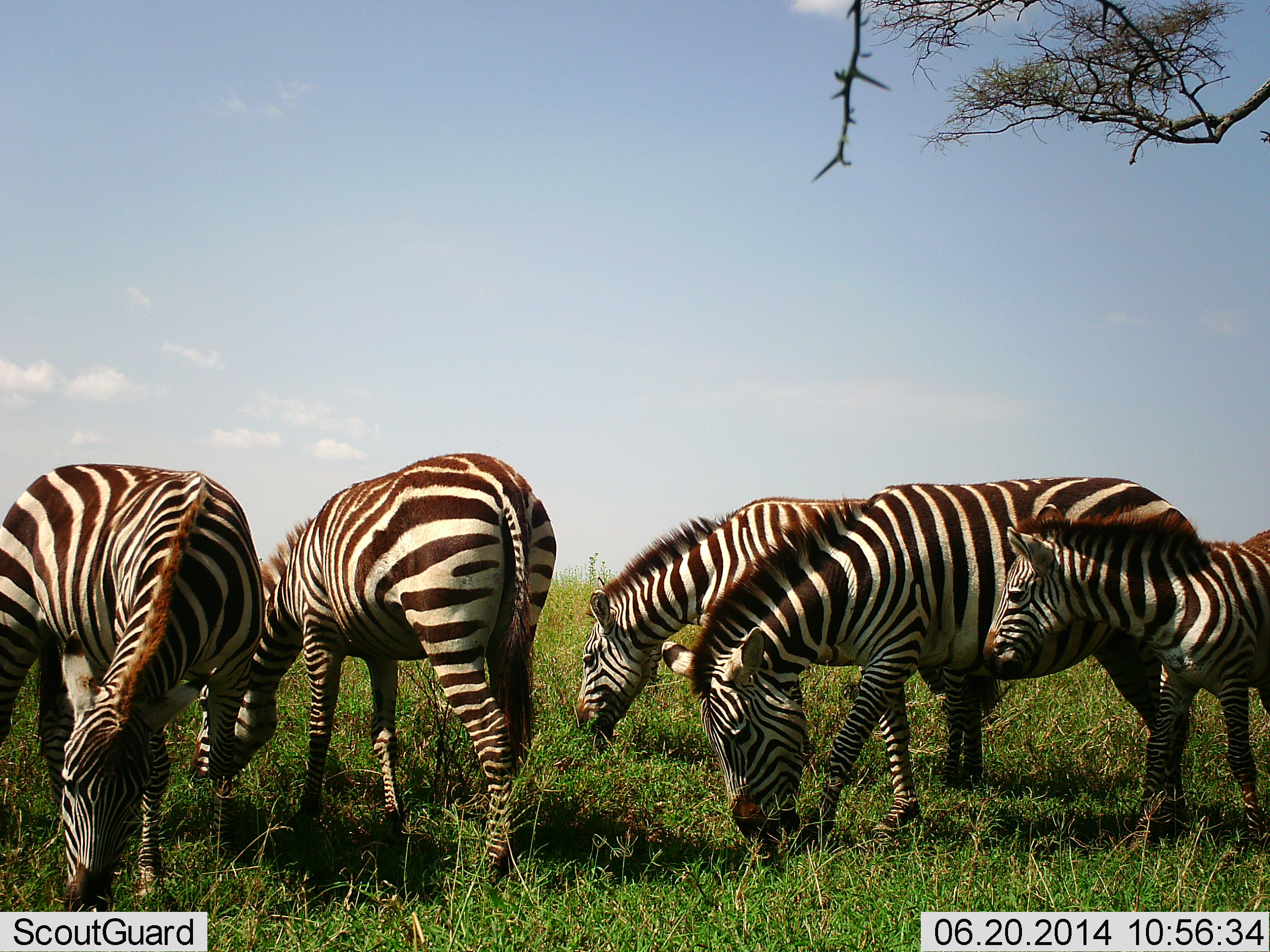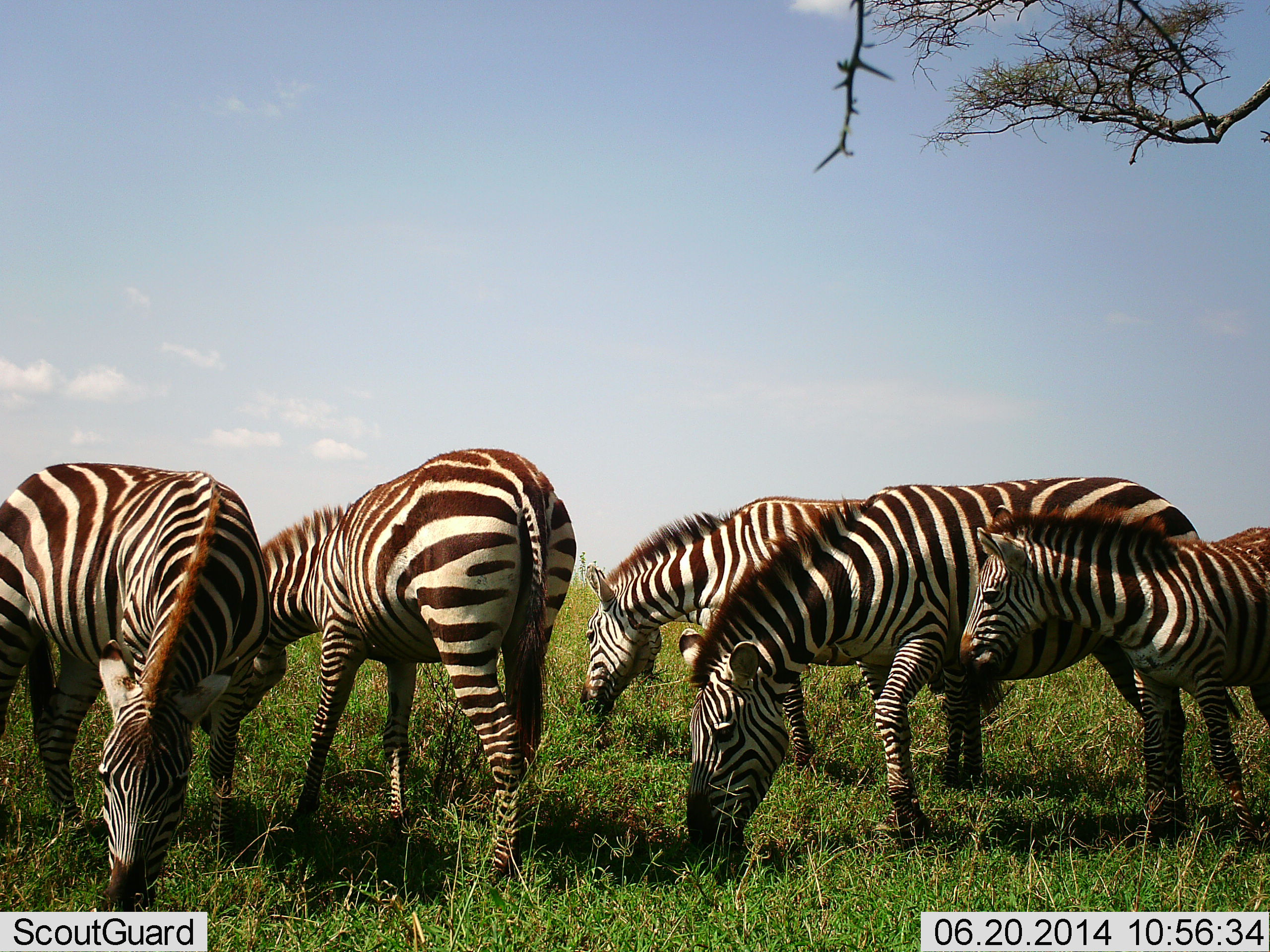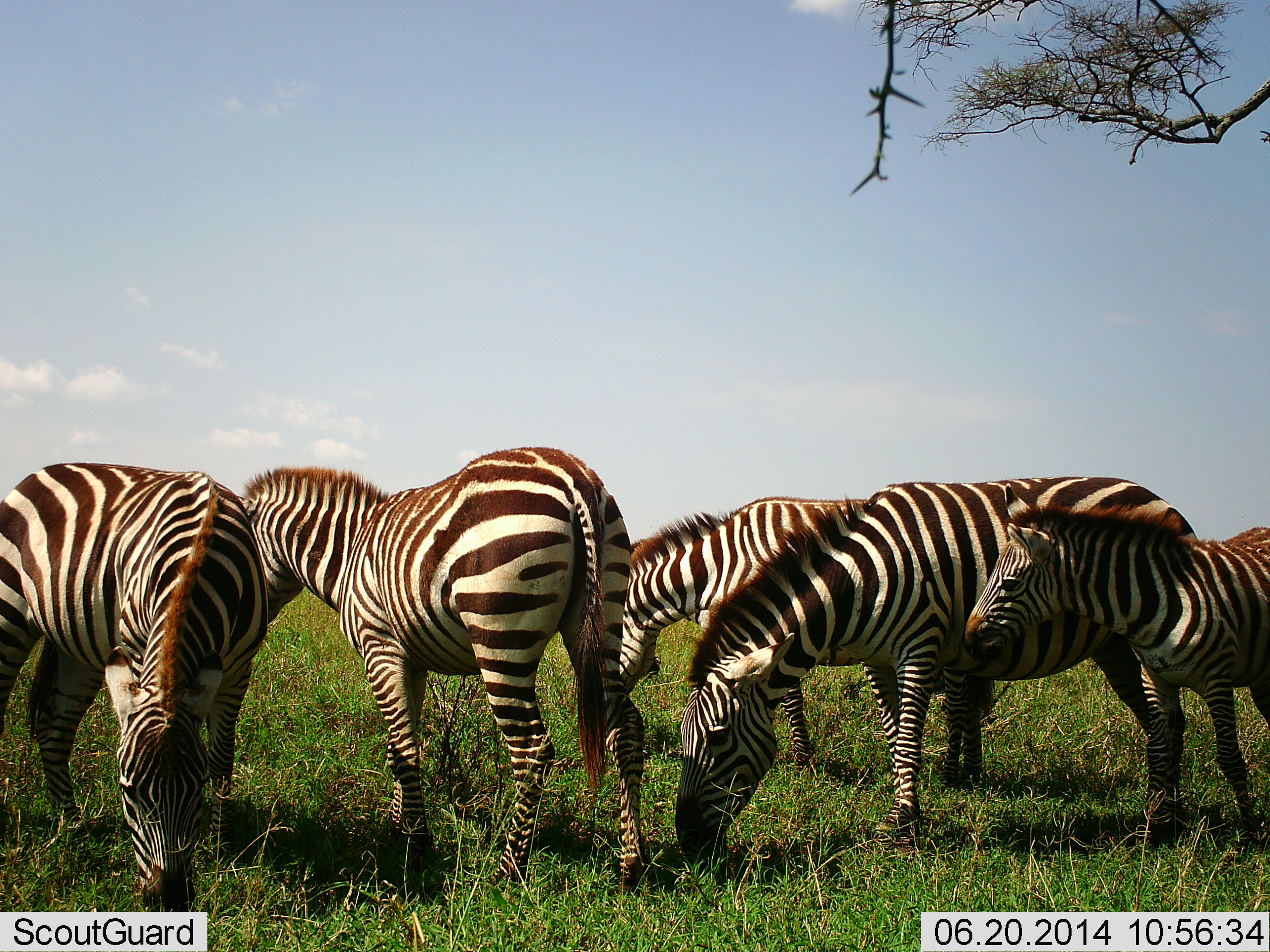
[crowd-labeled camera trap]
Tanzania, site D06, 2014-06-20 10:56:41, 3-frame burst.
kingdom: Animalia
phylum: Chordata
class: Mammalia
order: Perissodactyla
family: Equidae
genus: Equus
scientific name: Equus quagga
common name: plains zebra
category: zebra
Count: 5.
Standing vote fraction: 40%.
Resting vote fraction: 0%.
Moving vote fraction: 0%.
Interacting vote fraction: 10%.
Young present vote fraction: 80%.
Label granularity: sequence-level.